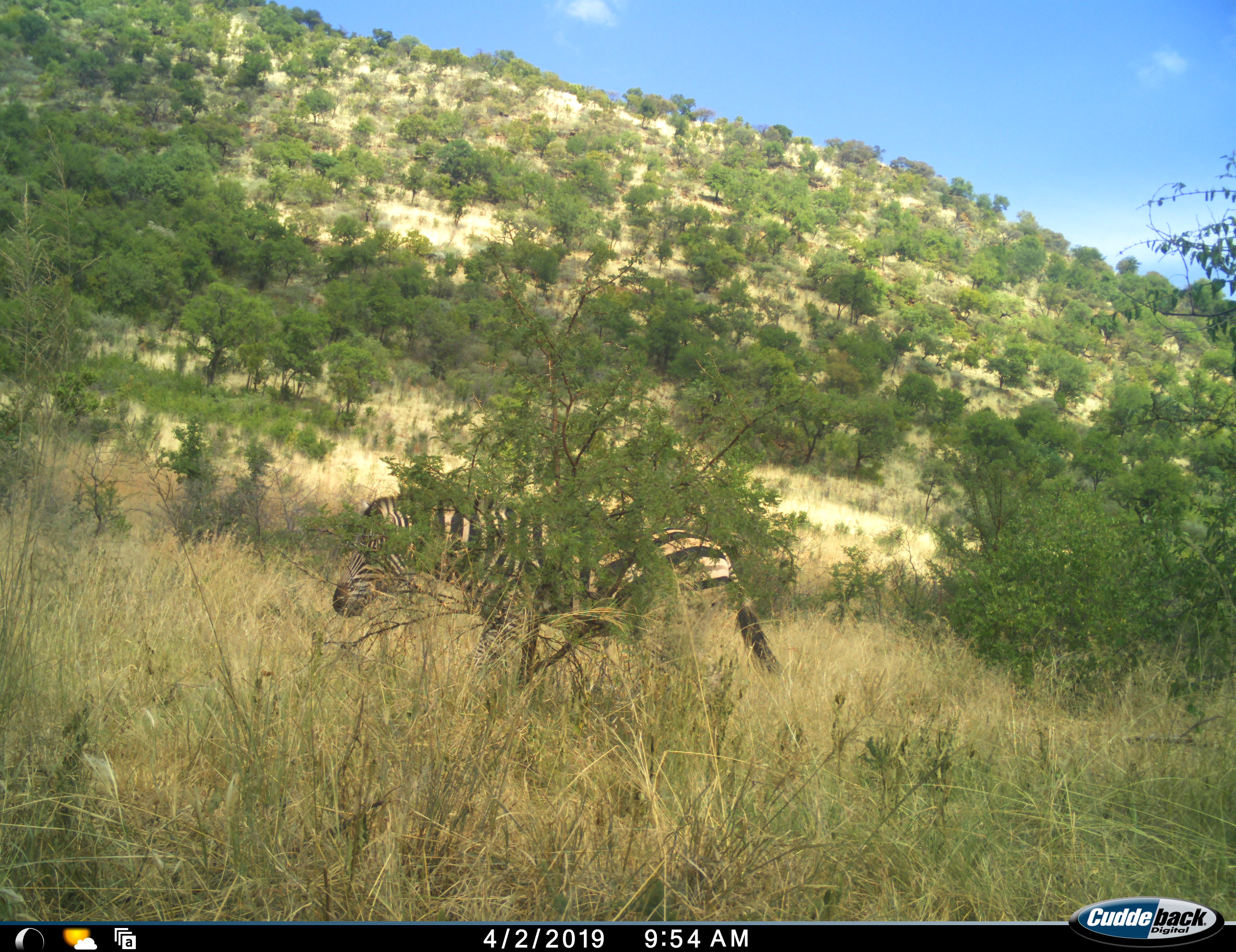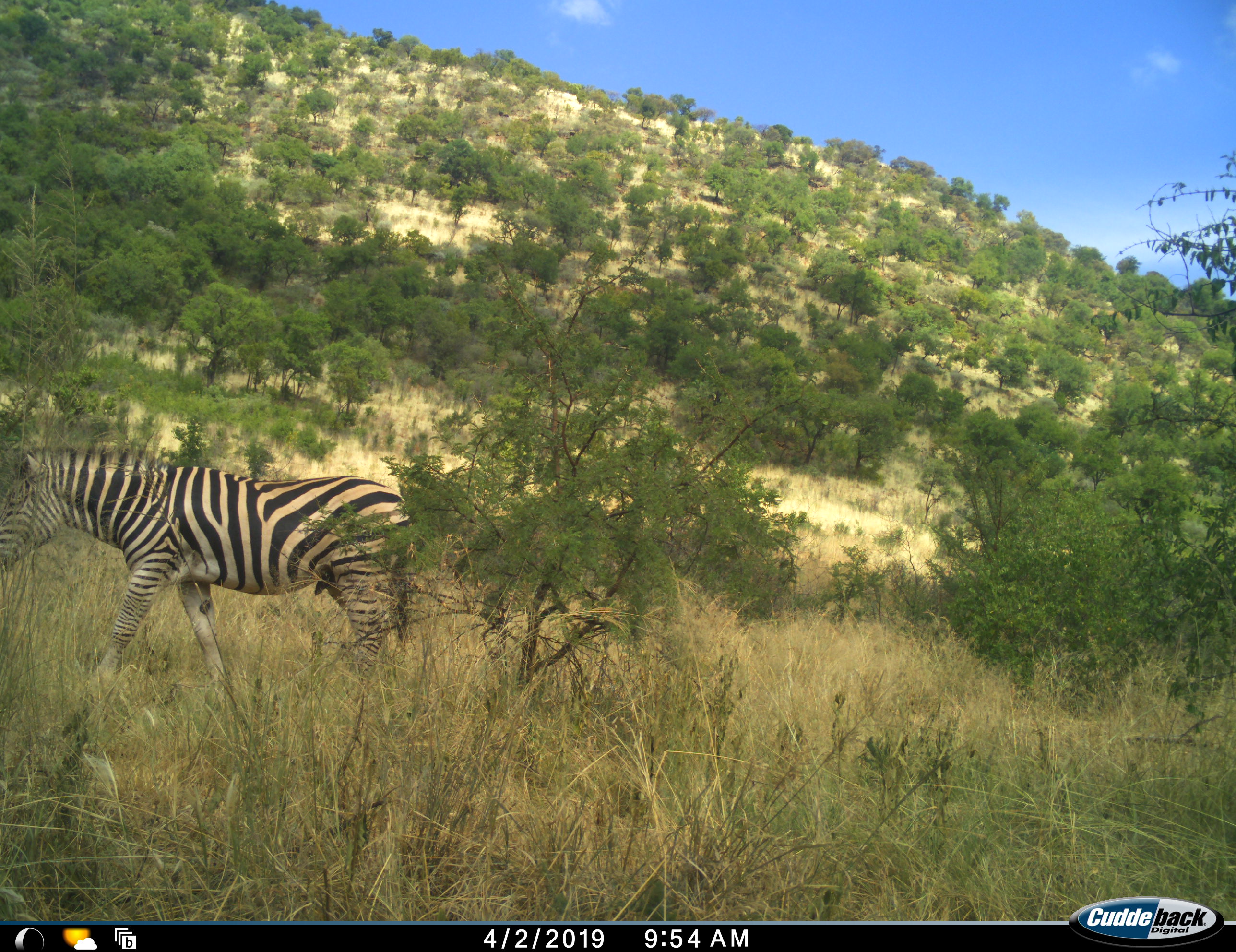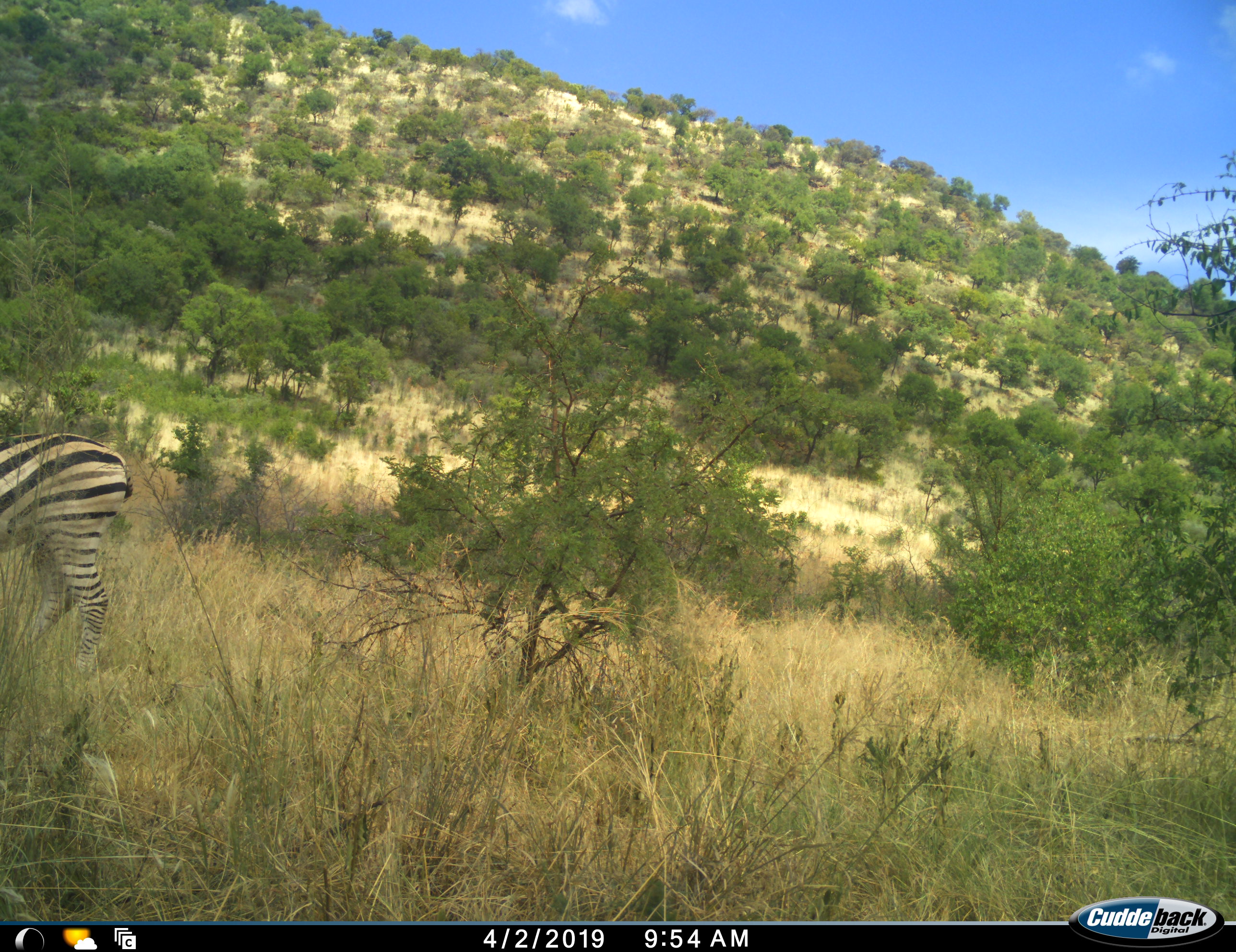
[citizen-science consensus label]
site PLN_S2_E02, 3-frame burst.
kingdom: Animalia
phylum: Chordata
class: Mammalia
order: Perissodactyla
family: Equidae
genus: Equus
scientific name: Equus quagga burchellii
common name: burchell's zebra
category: zebraburchells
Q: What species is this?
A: Zebraburchells (burchell's zebra) (Equus quagga burchellii).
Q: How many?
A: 1.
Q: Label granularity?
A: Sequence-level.